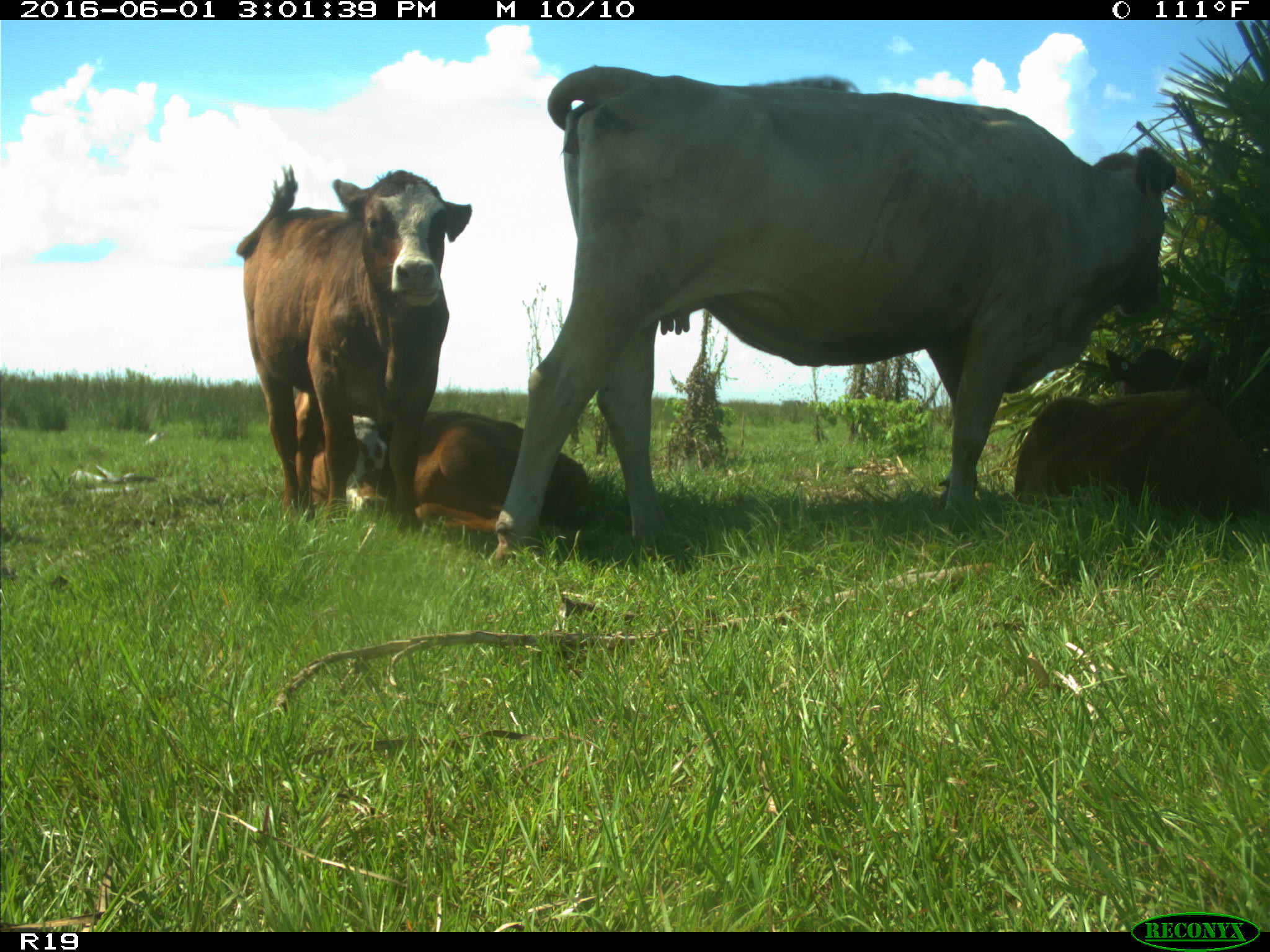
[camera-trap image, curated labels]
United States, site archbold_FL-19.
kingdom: Animalia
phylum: Chordata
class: Mammalia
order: Artiodactyla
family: Bovidae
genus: Bos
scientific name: Bos taurus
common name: domestic cow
Bos taurus (domestic cow).